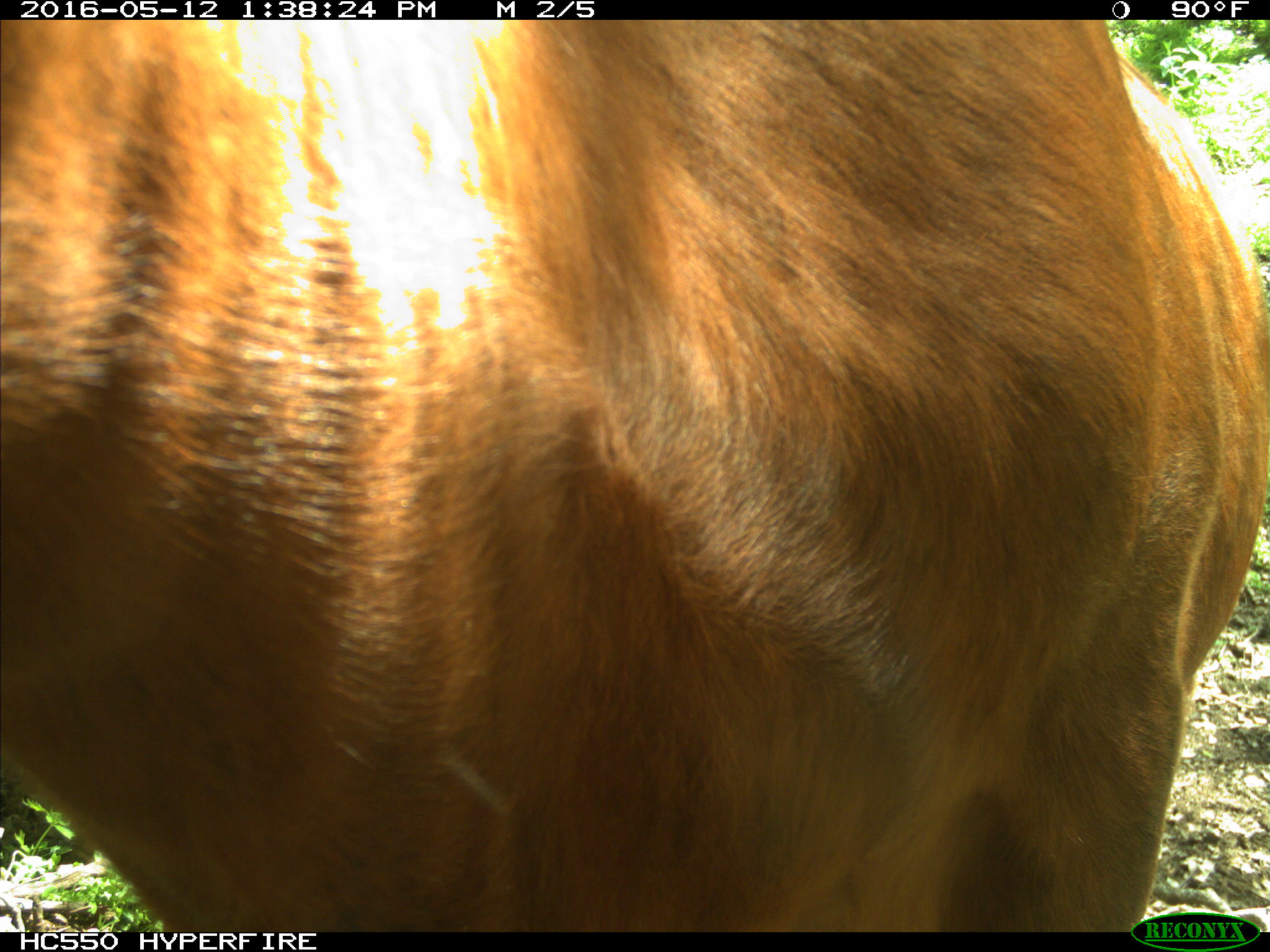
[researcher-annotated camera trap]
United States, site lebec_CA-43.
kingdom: Animalia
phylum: Chordata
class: Mammalia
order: Artiodactyla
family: Bovidae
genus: Bos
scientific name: Bos taurus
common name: domestic cow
Bos taurus (domestic cow).